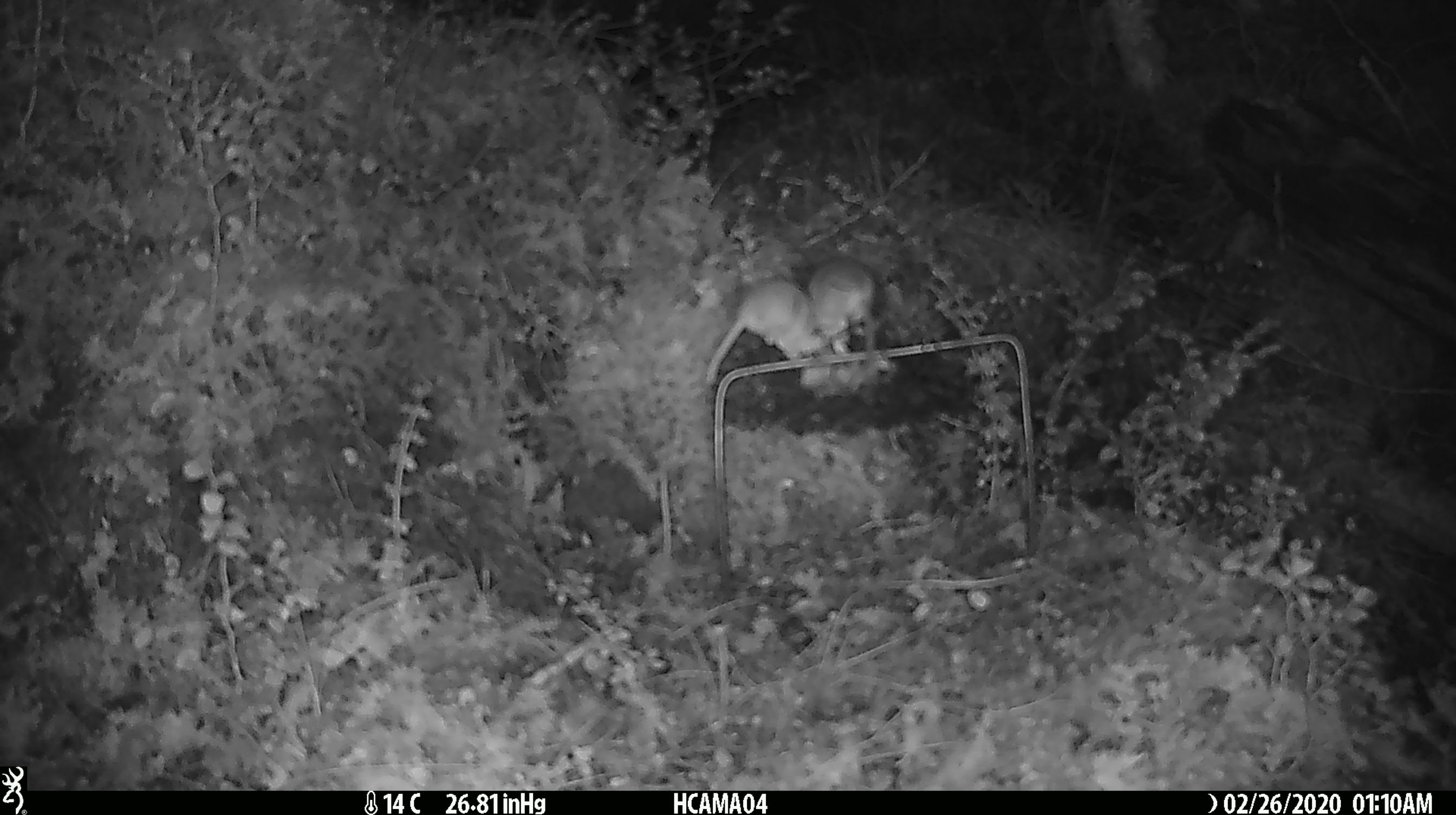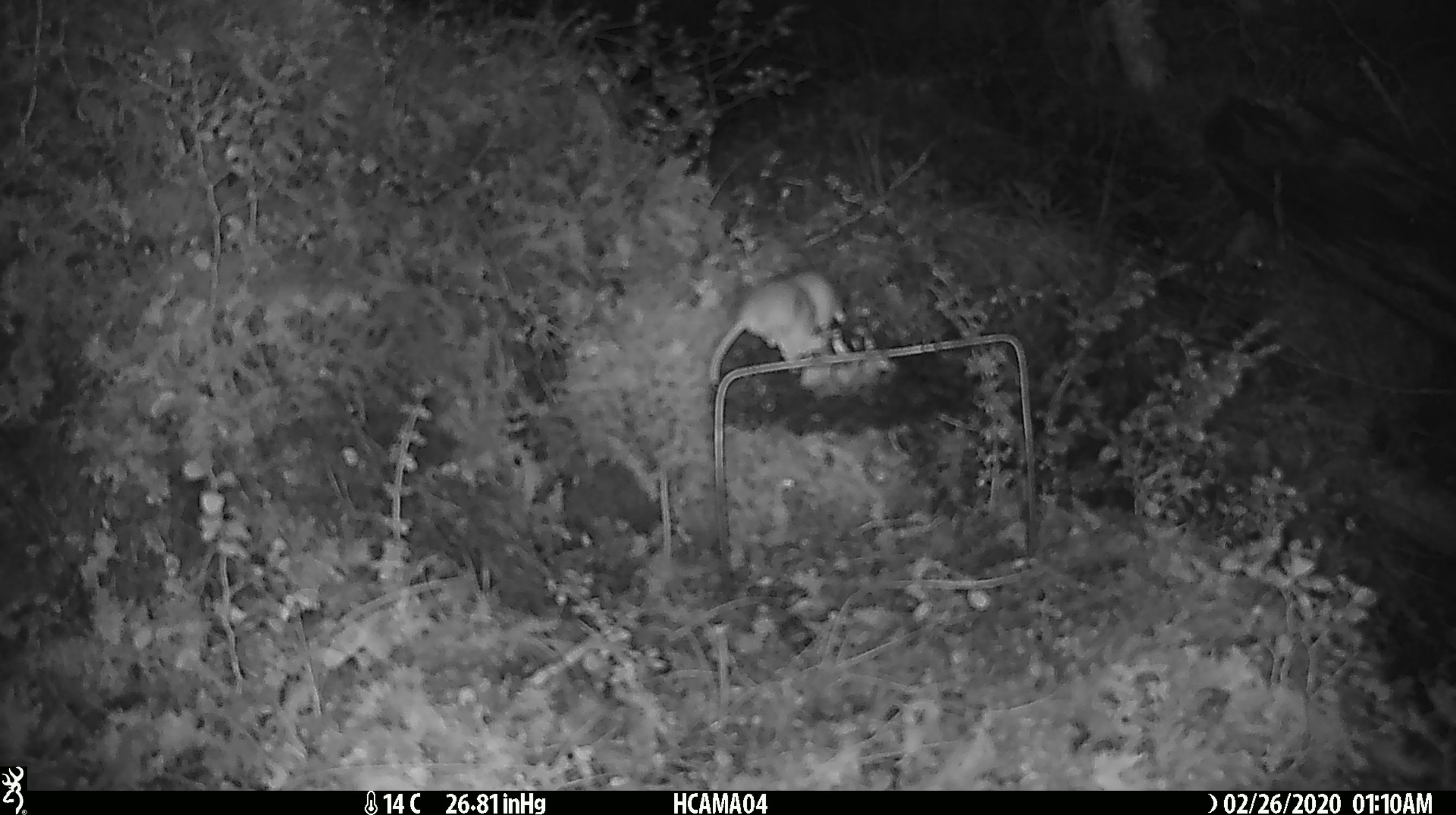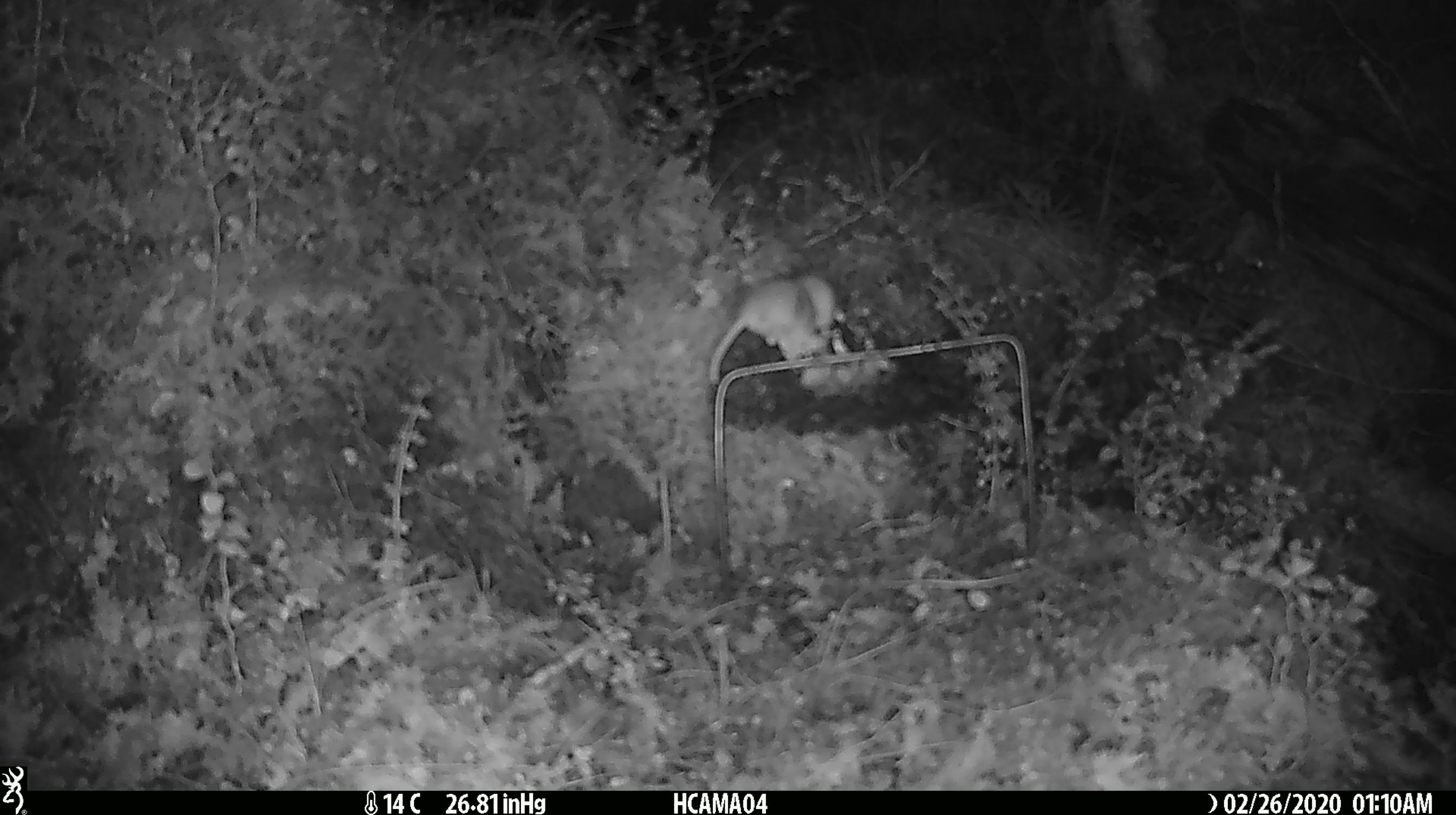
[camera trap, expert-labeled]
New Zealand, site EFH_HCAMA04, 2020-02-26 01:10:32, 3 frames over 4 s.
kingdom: Animalia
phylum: Chordata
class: Mammalia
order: Rodentia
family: Muridae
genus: Mus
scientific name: Mus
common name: mouse